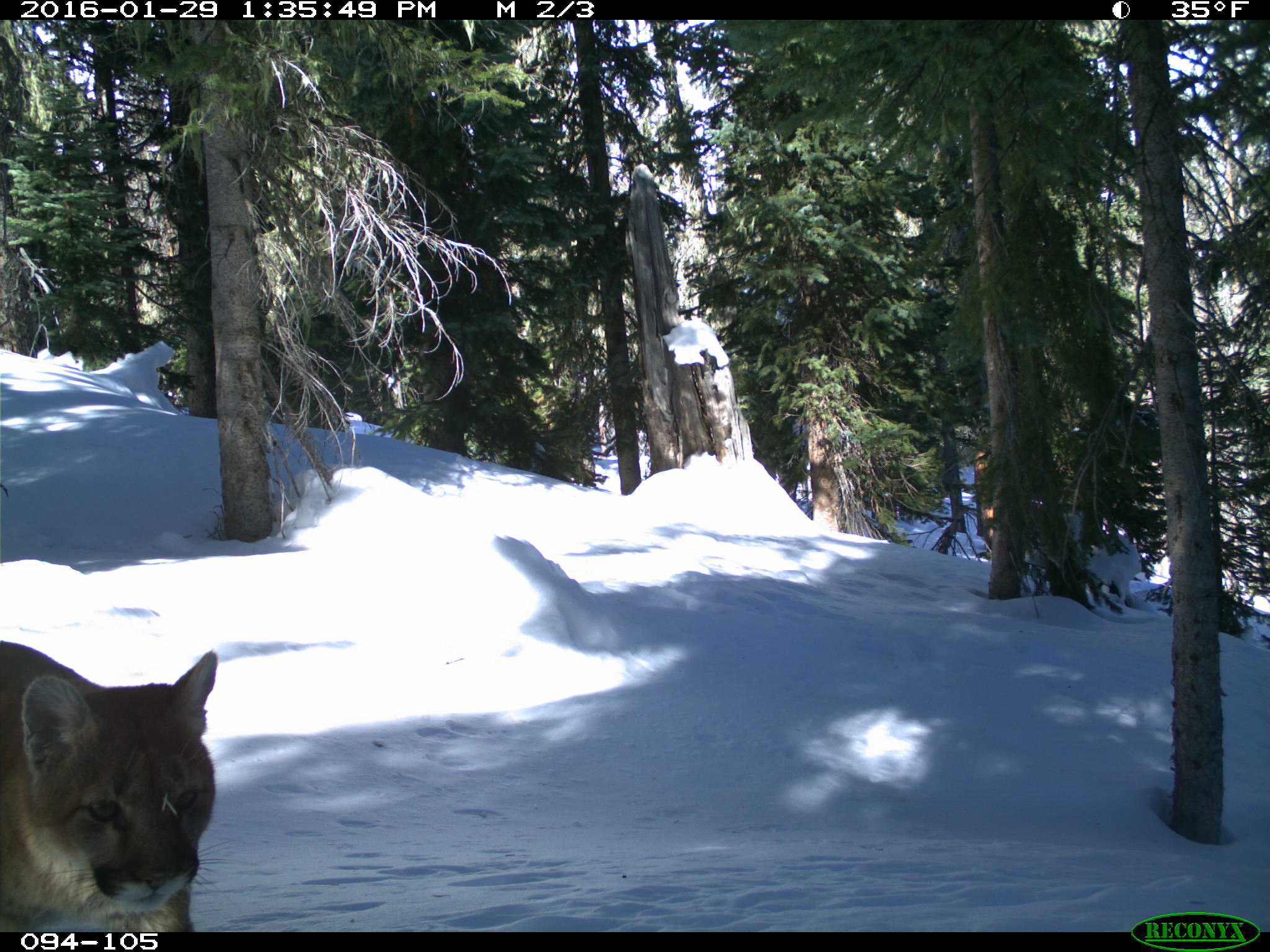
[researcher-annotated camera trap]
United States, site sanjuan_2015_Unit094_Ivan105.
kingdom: Animalia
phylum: Chordata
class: Mammalia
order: Carnivora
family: Felidae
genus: Puma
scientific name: Puma concolor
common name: mountain lion